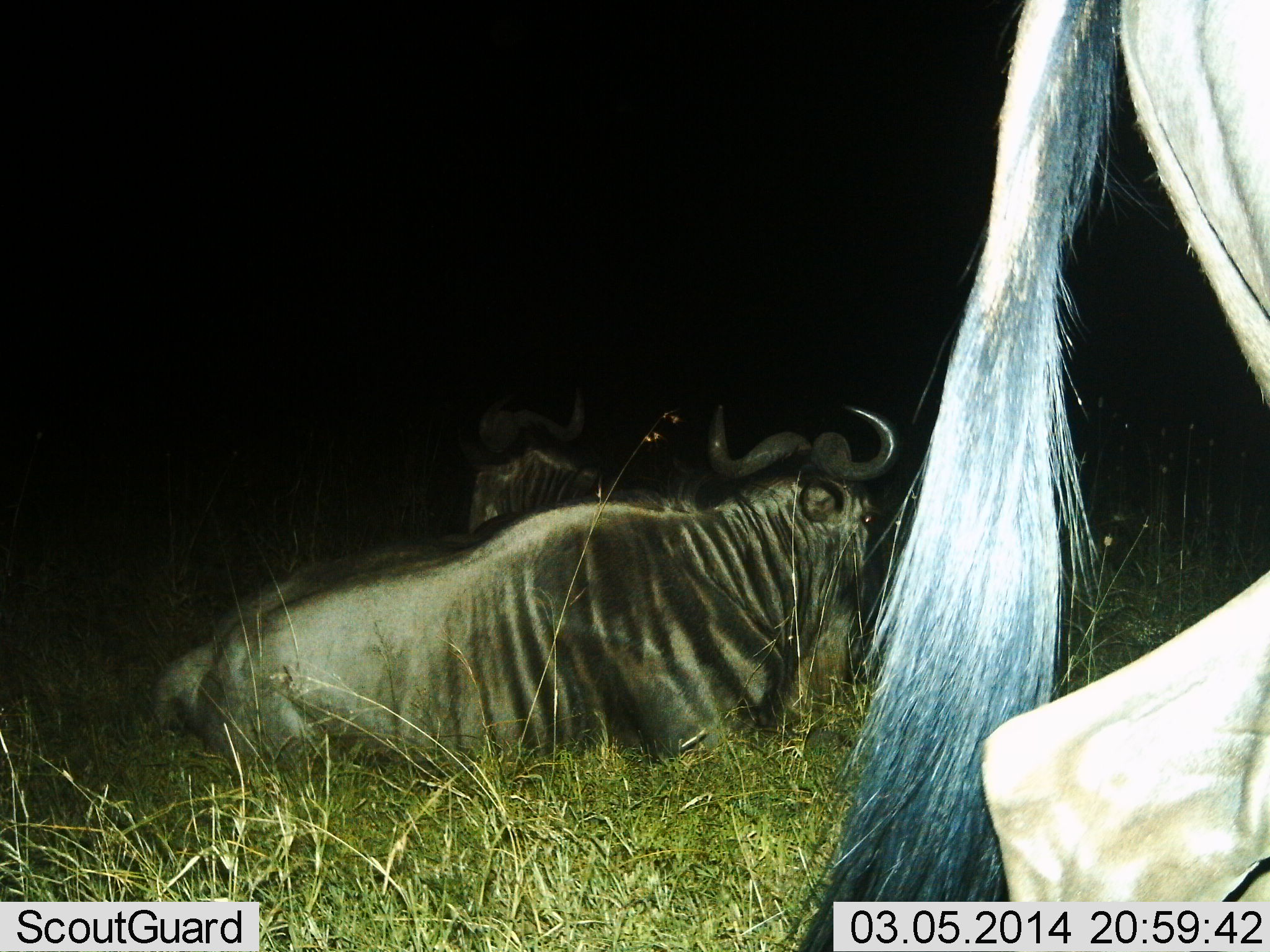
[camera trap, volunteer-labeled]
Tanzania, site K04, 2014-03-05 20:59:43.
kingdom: Animalia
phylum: Chordata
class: Mammalia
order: Artiodactyla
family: Bovidae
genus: Connochaetes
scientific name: Connochaetes taurinus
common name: blue wildebeest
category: wildebeest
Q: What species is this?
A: Wildebeest (blue wildebeest) (Connochaetes taurinus).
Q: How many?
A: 3.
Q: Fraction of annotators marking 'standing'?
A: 70%.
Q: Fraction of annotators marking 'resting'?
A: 100%.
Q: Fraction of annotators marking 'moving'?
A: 40%.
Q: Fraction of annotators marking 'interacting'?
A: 0%.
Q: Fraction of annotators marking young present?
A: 0%.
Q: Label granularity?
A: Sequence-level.